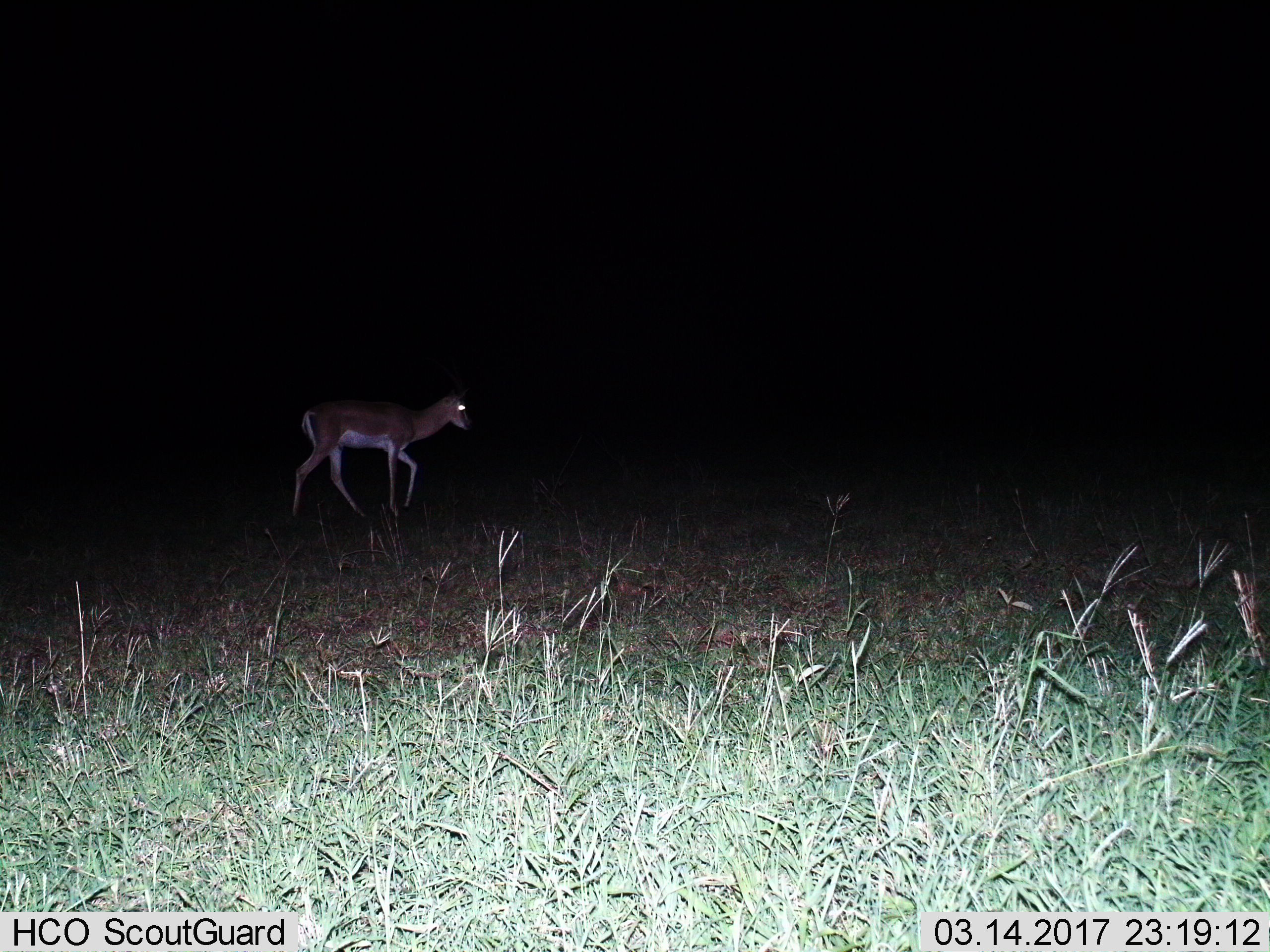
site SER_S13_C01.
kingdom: Animalia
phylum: Chordata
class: Mammalia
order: Artiodactyla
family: Bovidae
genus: Nanger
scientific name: Nanger granti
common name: grant's gazelle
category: gazellegrants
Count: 1.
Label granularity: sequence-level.